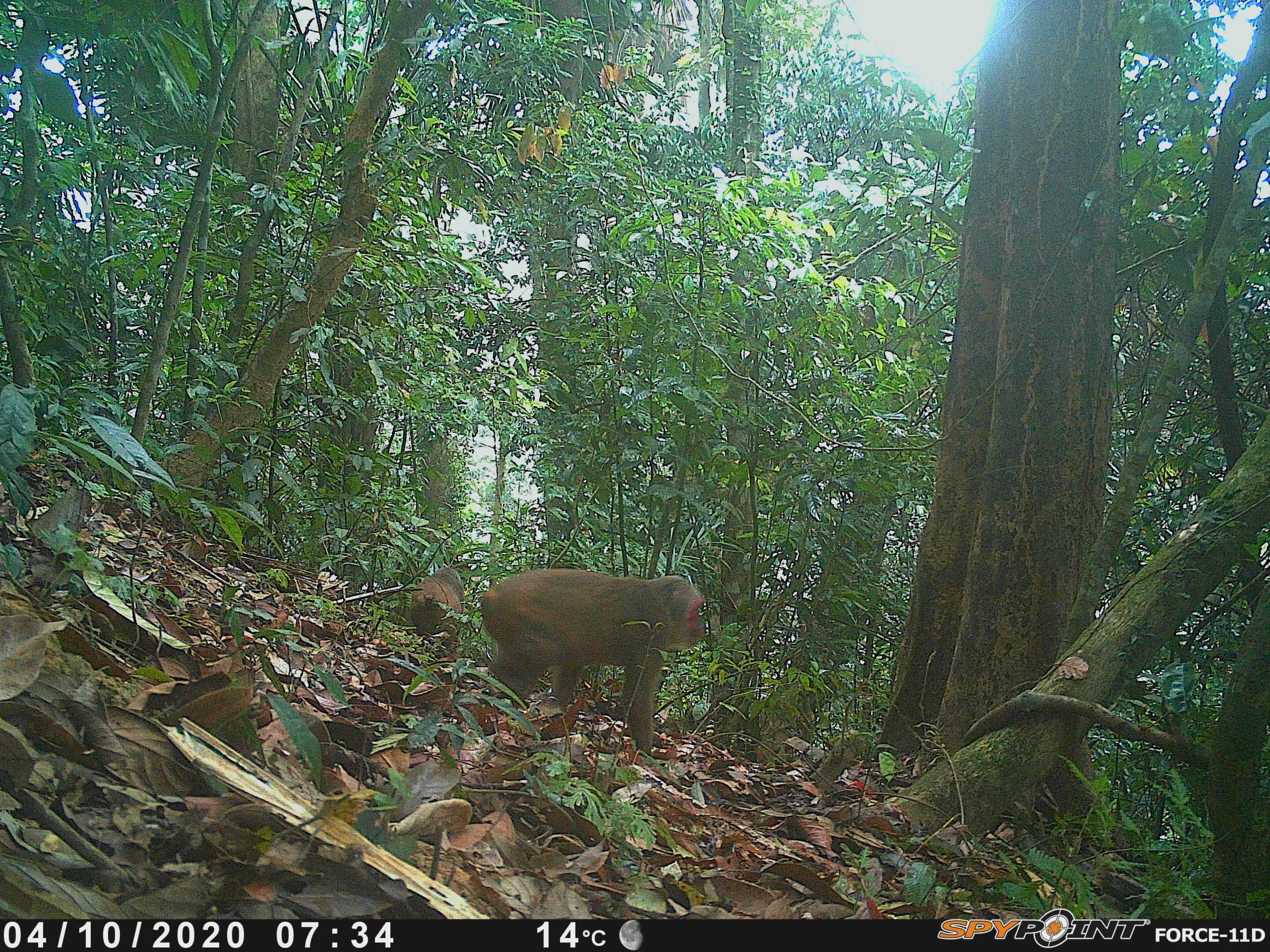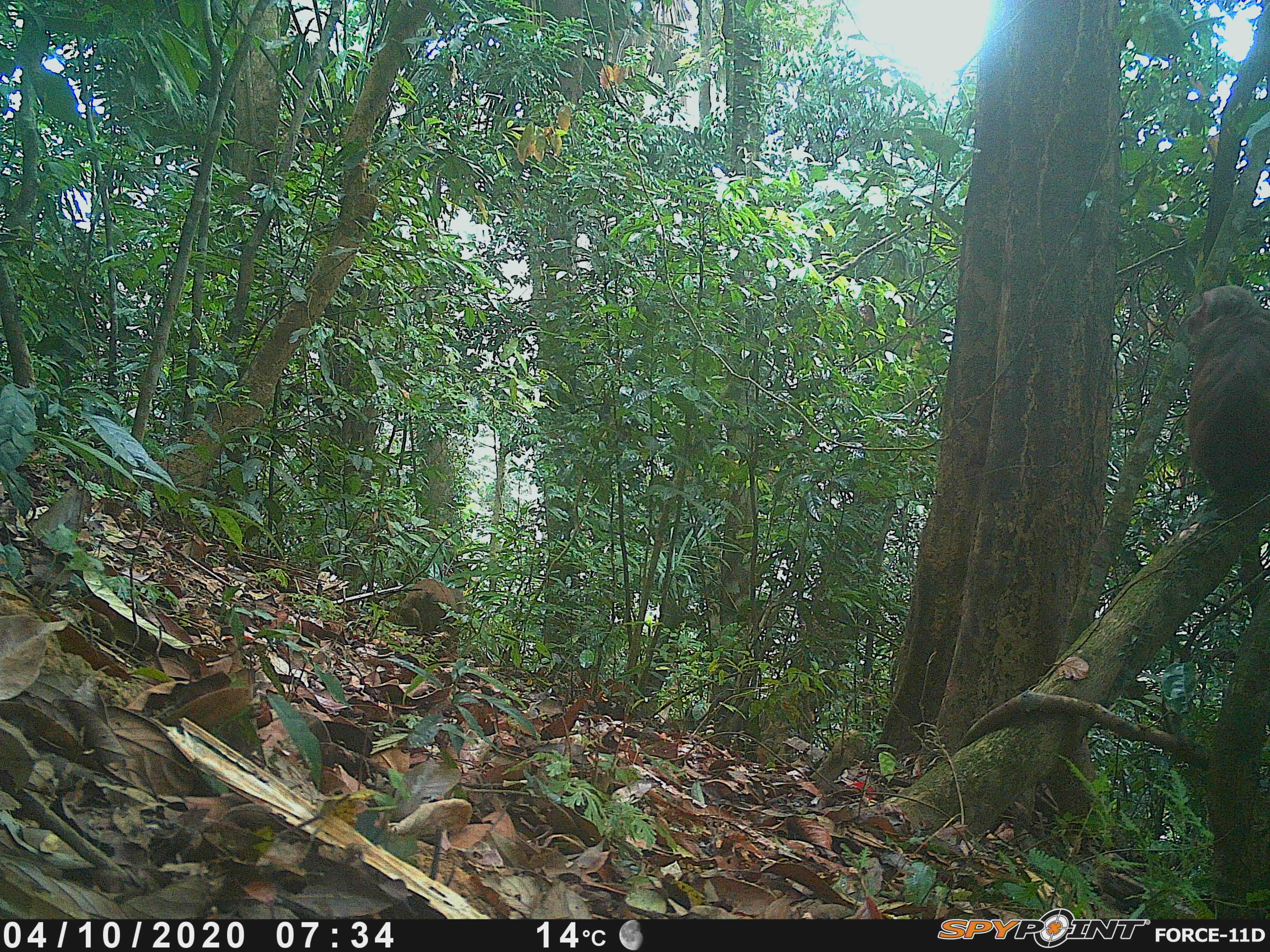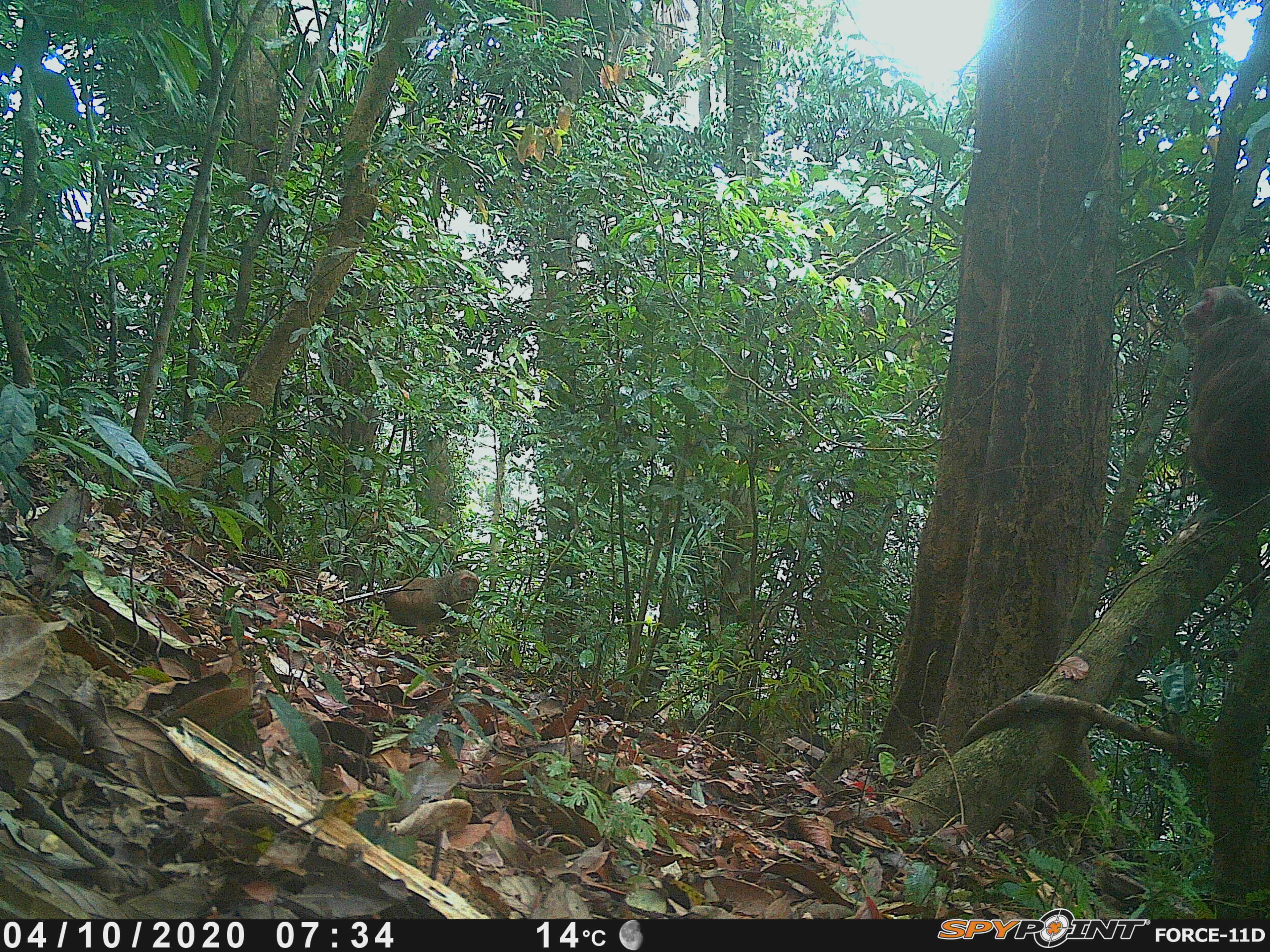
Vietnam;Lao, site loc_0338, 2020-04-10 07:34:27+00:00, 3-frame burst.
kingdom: Animalia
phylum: Chordata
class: Mammalia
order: Primates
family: Cercopithecidae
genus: Macaca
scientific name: Macaca arctoides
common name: stump-tailed macaque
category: stump tailed macaque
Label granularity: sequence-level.